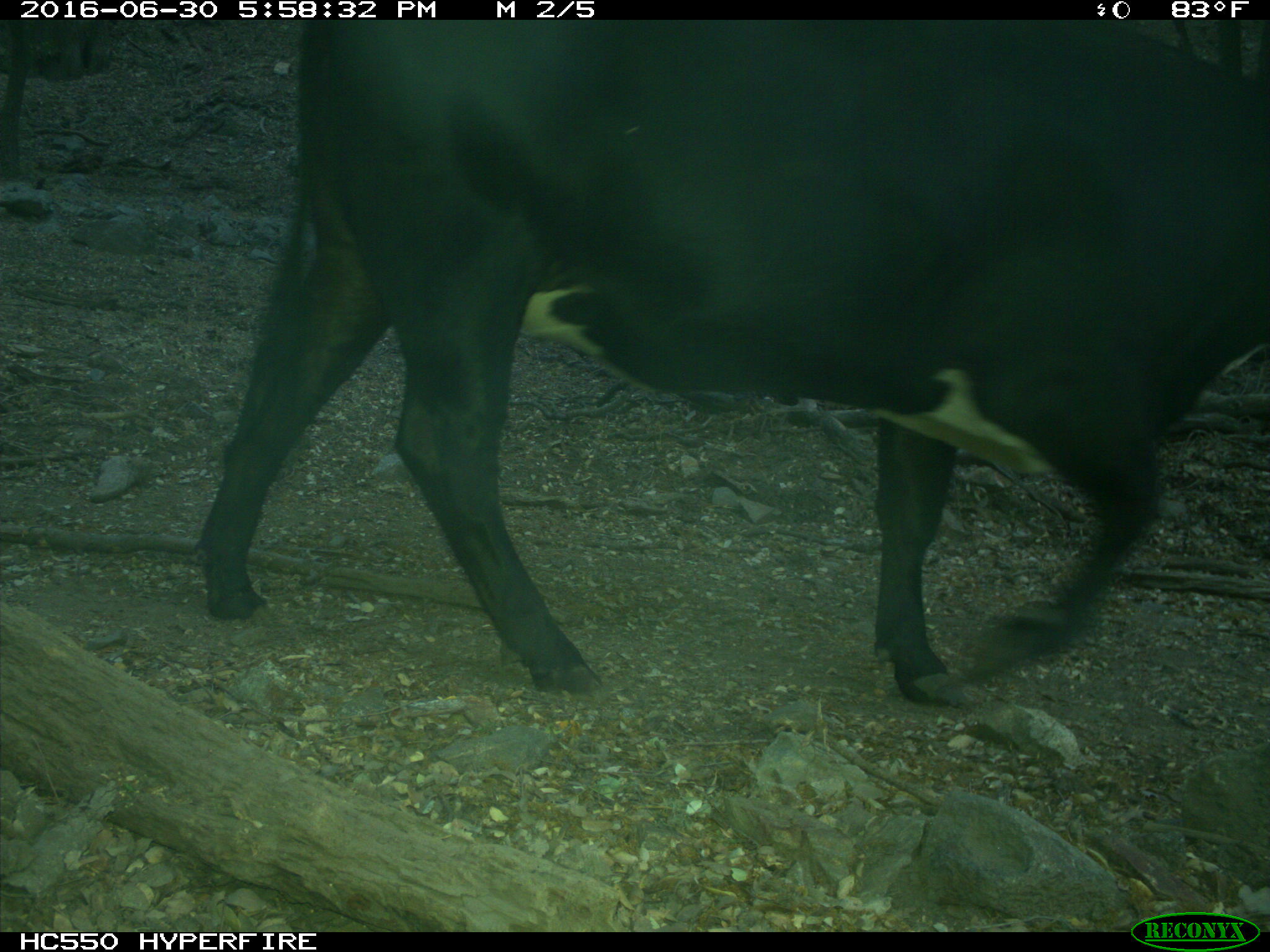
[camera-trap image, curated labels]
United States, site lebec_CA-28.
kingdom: Animalia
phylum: Chordata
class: Mammalia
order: Artiodactyla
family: Bovidae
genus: Bos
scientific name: Bos taurus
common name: domestic cow